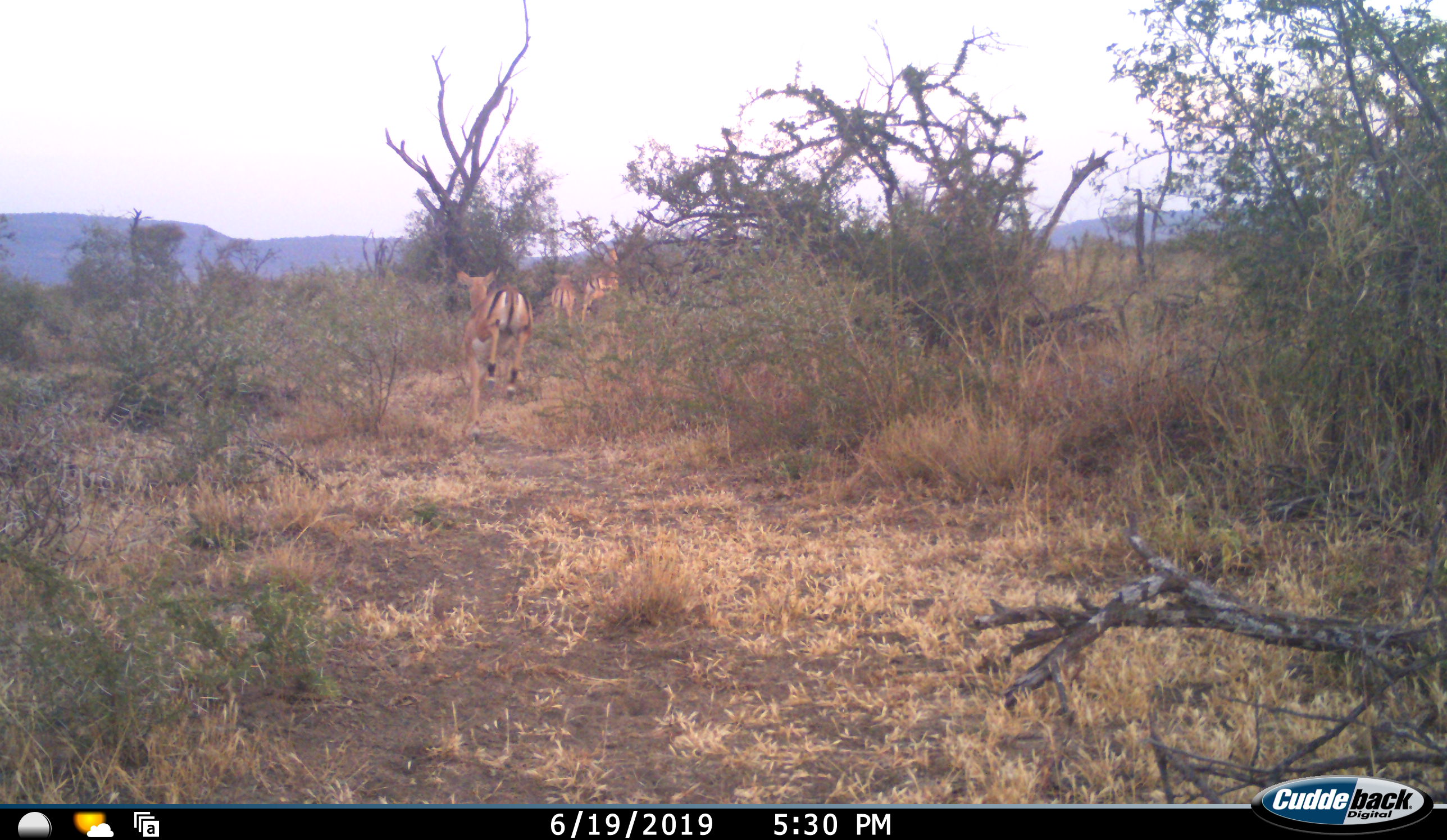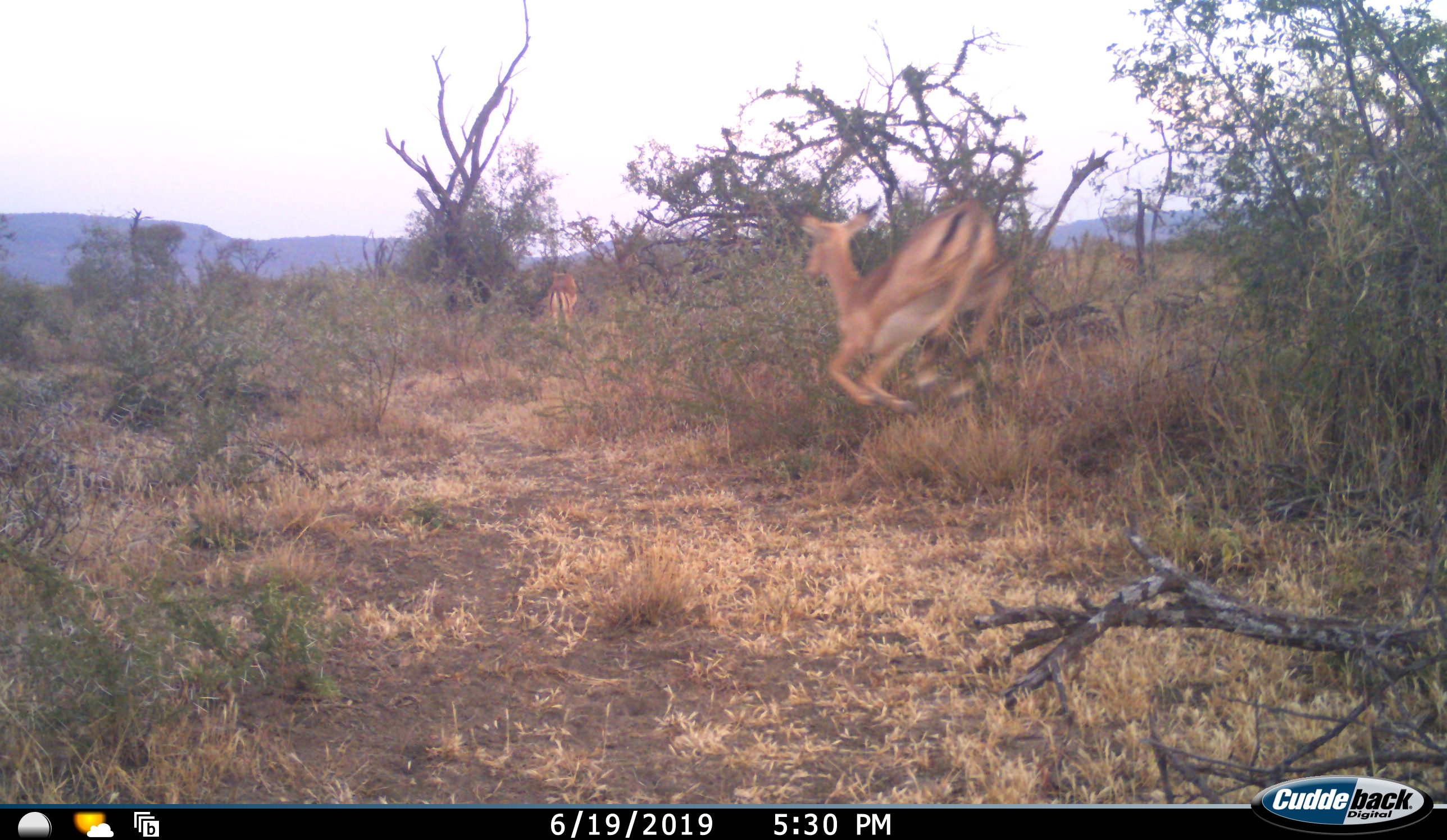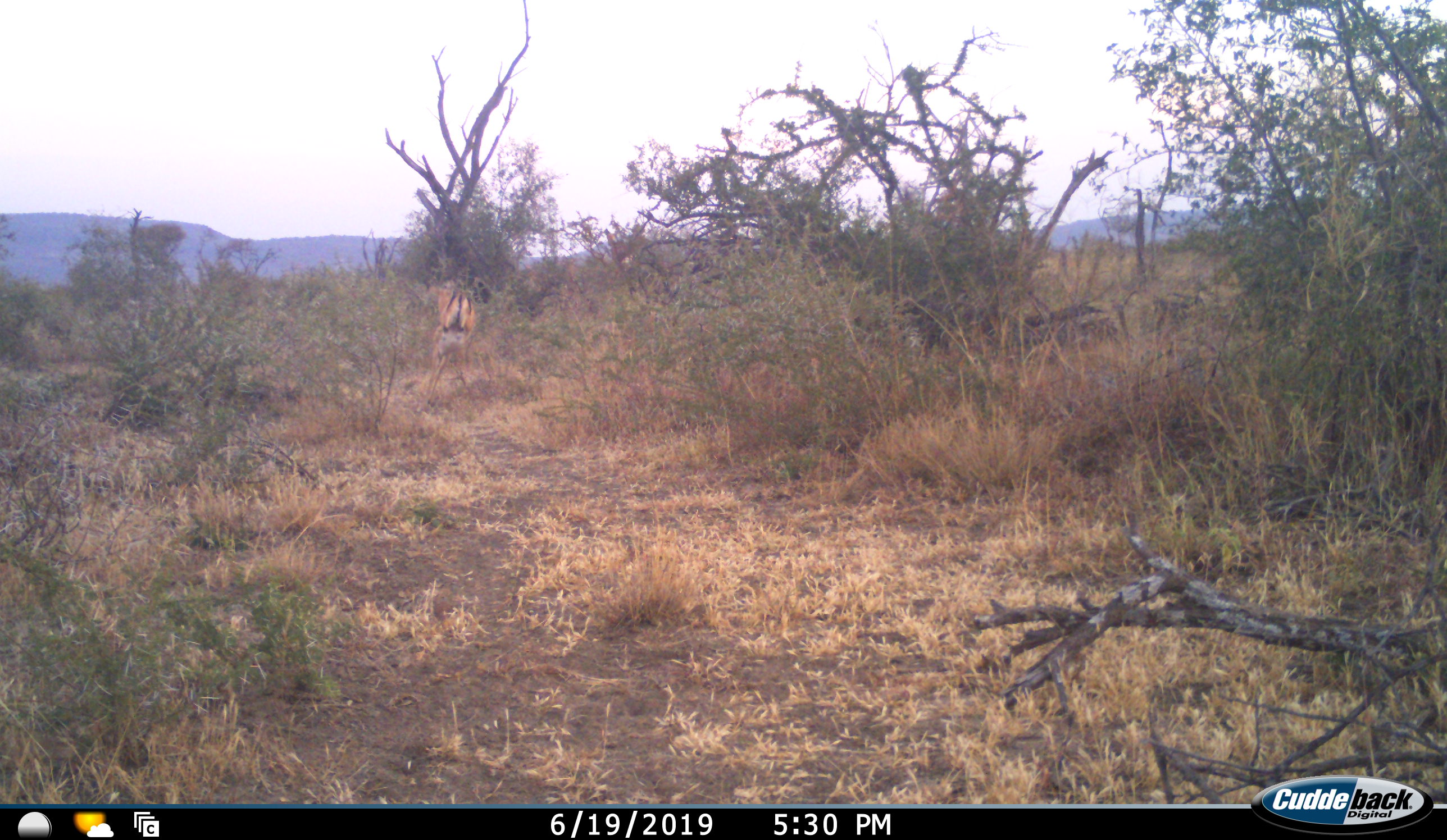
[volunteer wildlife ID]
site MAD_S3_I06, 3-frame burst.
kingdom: Animalia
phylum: Chordata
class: Mammalia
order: Artiodactyla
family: Bovidae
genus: Aepyceros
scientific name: Aepyceros melampus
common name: impala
Impala (Aepyceros melampus), count 4. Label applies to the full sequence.